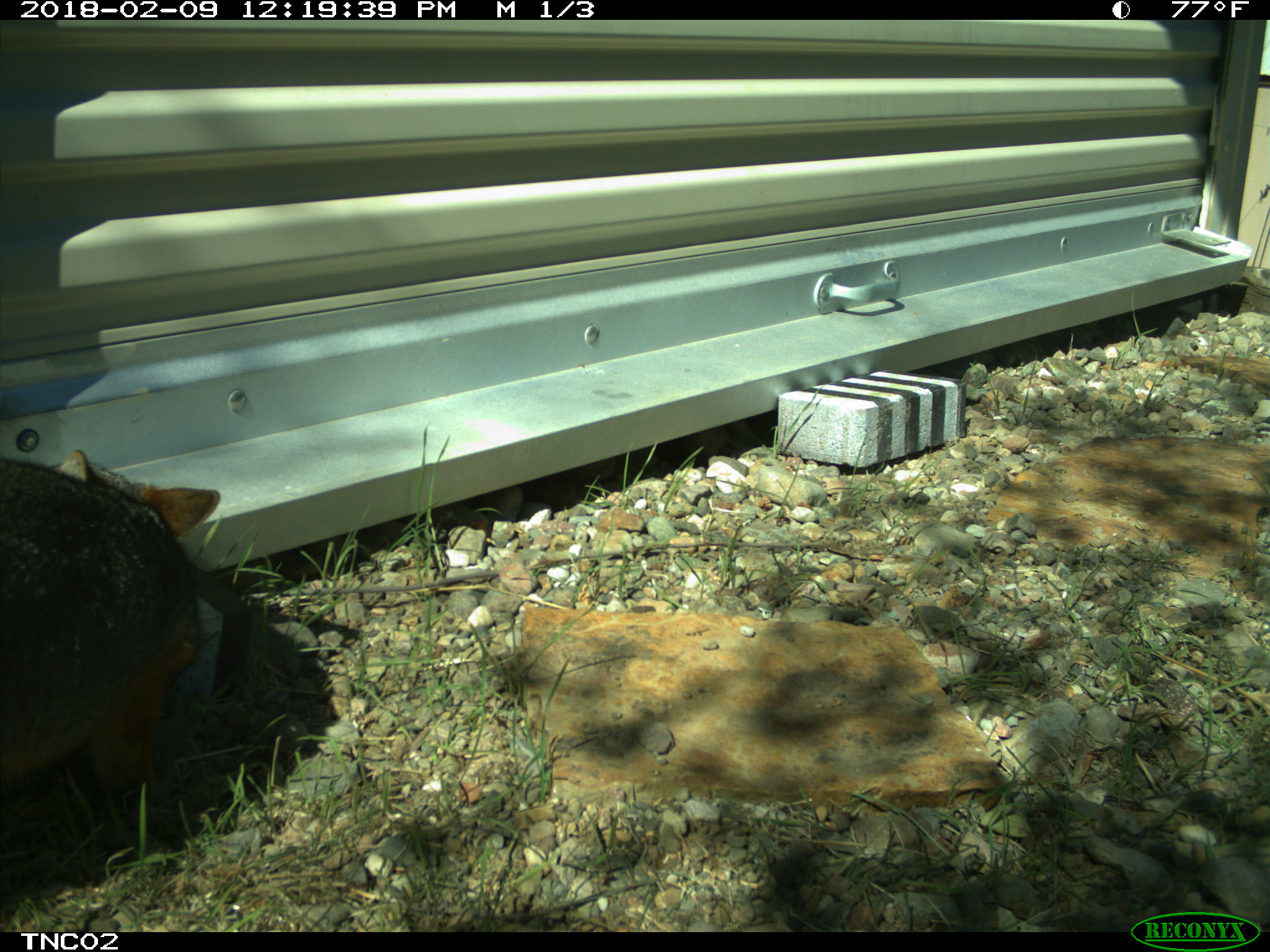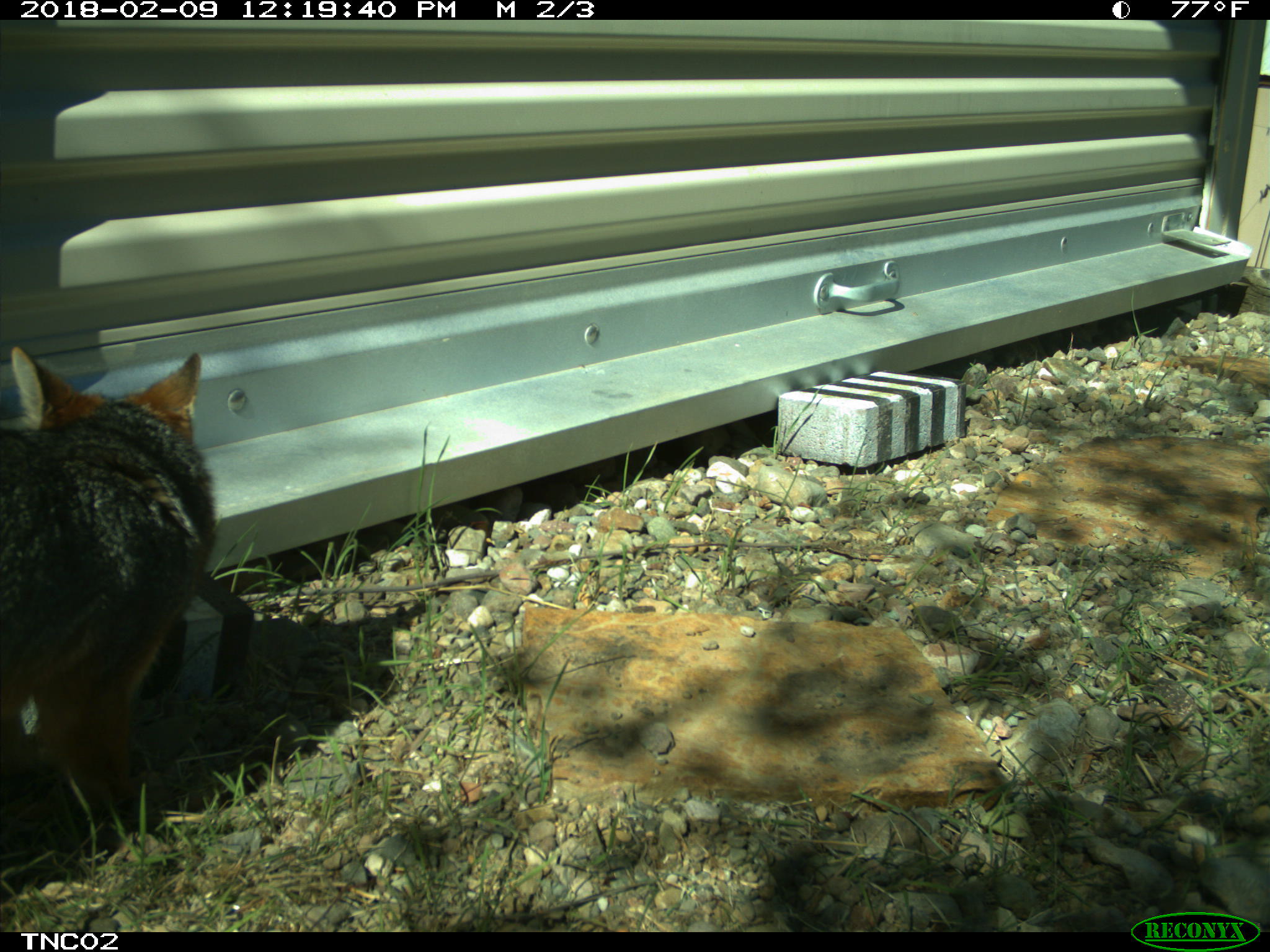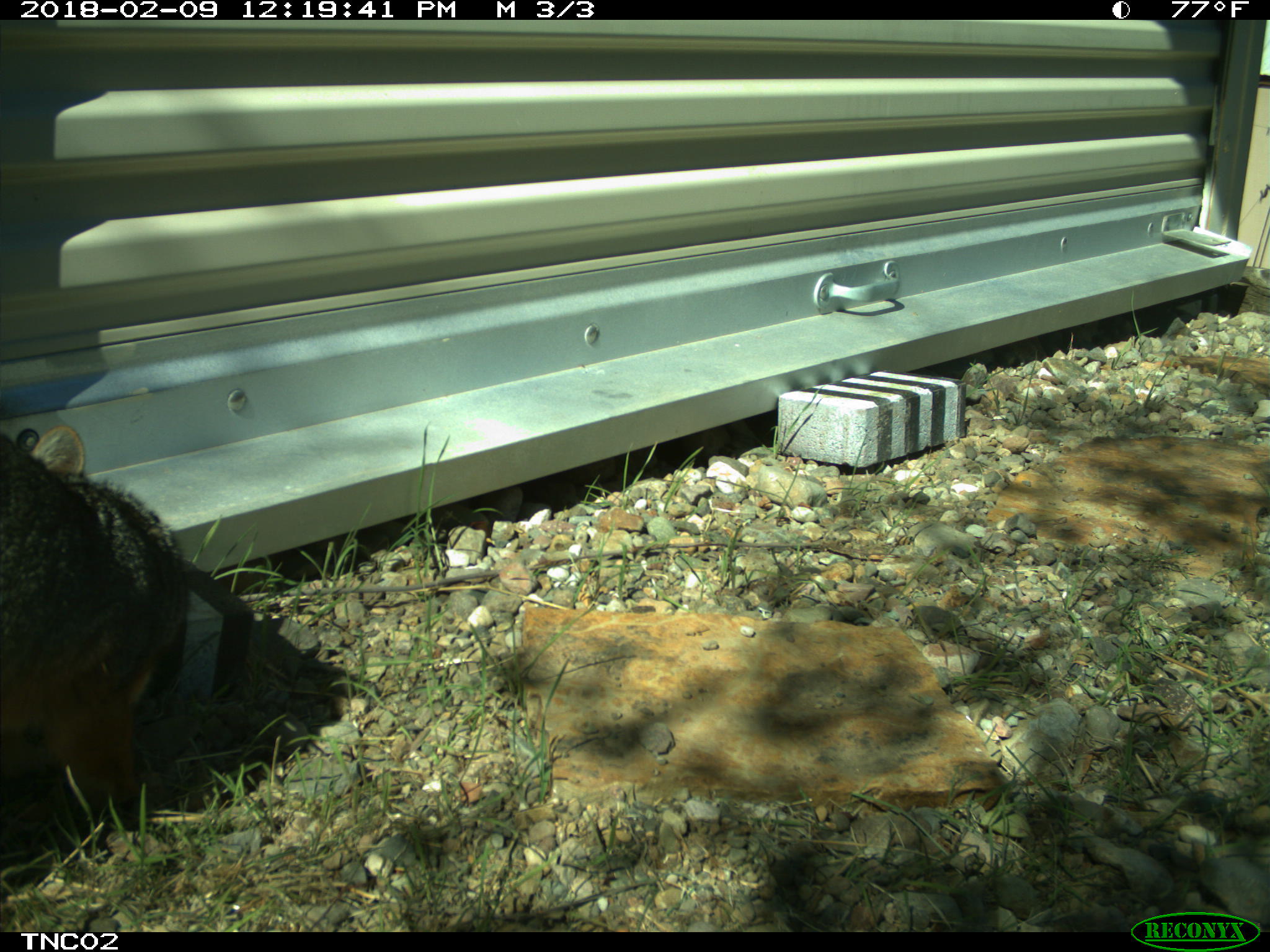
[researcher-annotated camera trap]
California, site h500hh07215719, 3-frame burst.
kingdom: Animalia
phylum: Chordata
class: Mammalia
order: Carnivora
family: Canidae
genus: Urocyon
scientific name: Urocyon littoralis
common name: island fox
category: fox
Fox (island fox) (Urocyon littoralis).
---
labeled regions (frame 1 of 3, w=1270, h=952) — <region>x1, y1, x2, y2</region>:
fox: <region>0, 444, 221, 808</region>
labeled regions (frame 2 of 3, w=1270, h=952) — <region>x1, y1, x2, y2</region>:
fox: <region>0, 345, 214, 819</region>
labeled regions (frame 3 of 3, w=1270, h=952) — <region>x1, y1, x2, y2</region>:
fox: <region>0, 422, 190, 810</region>